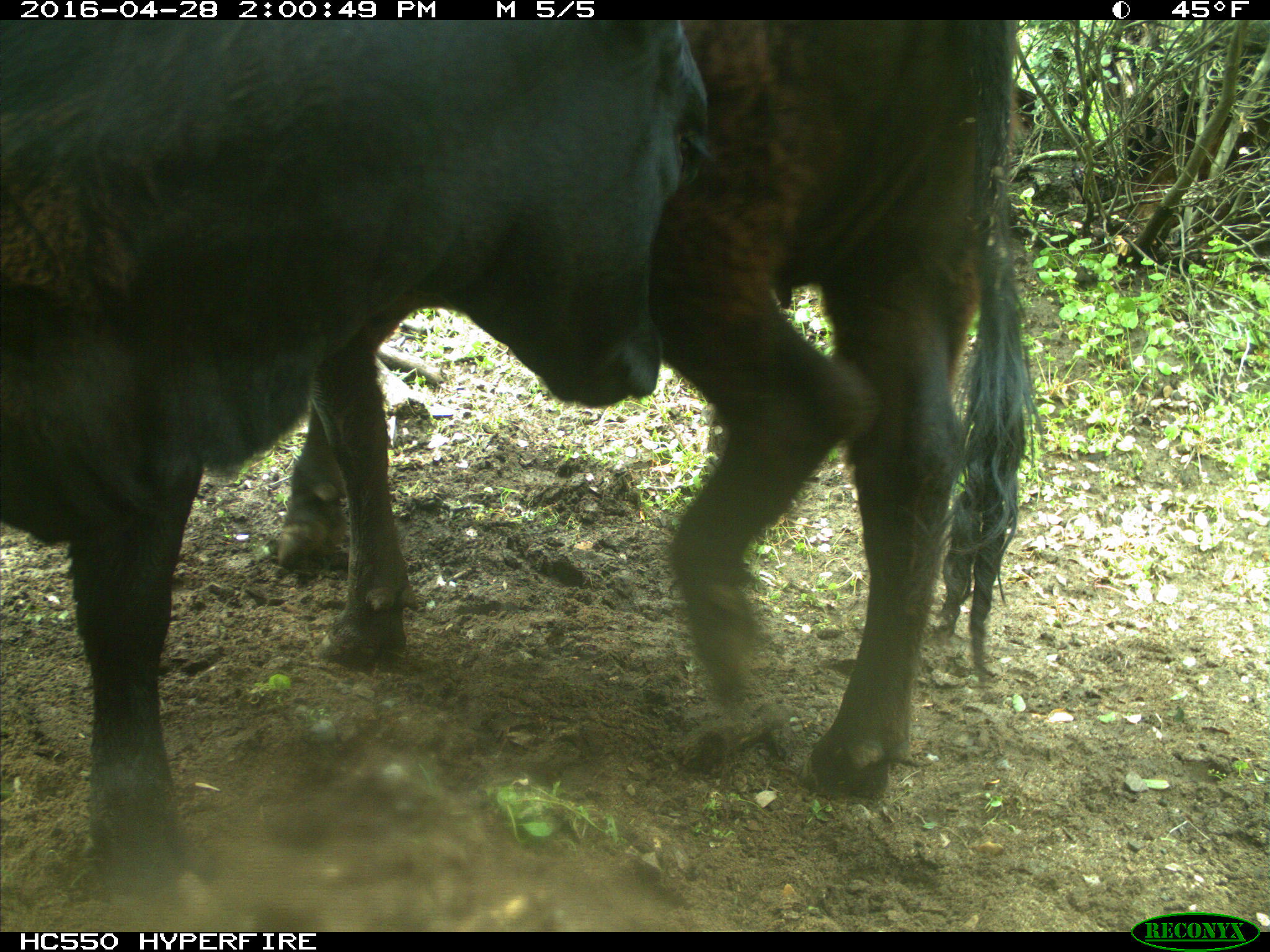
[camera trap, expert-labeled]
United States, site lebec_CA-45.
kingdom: Animalia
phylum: Chordata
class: Mammalia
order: Artiodactyla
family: Bovidae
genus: Bos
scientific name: Bos taurus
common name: domestic cow